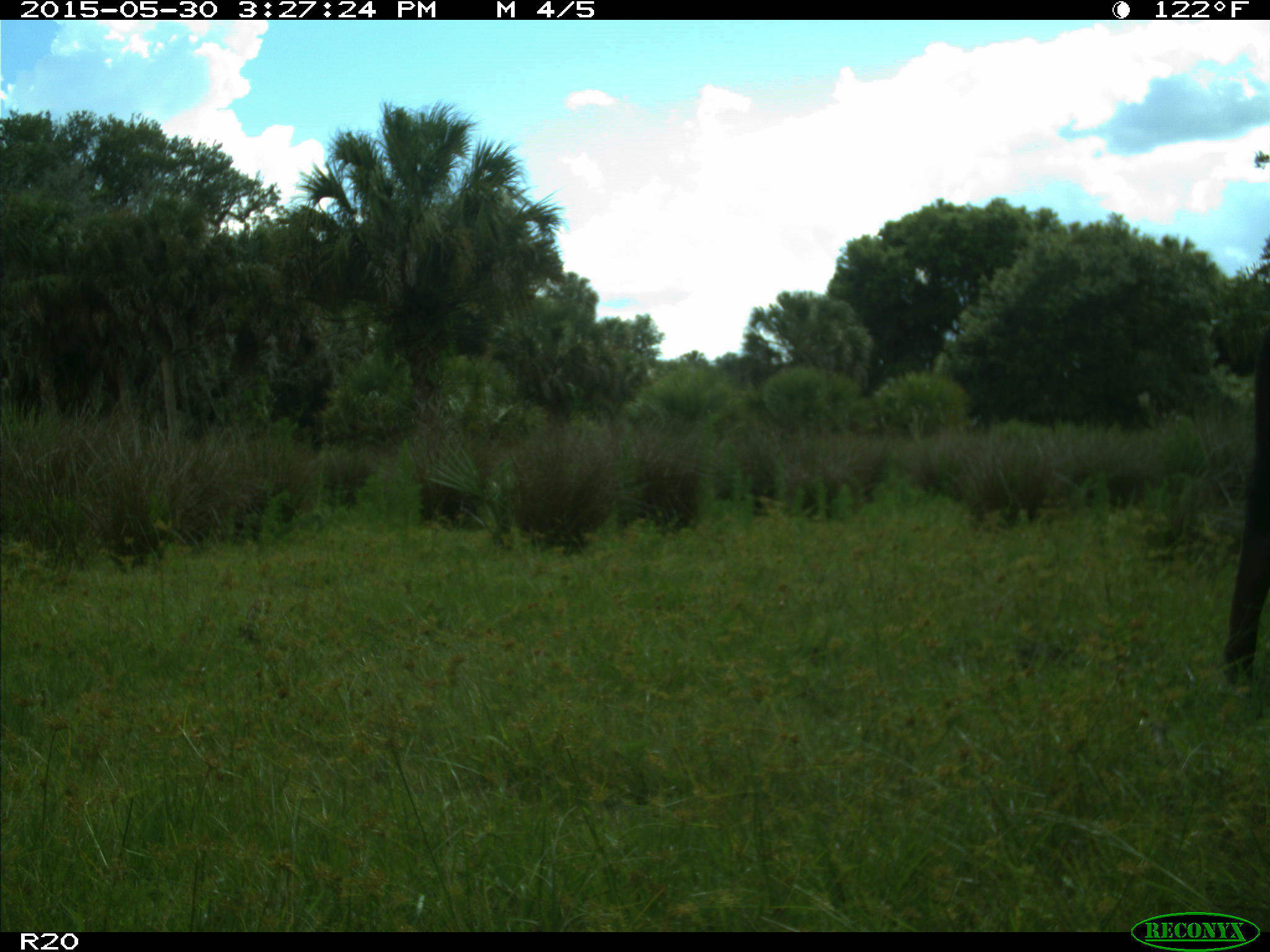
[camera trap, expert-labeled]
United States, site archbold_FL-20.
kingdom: Animalia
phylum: Chordata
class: Mammalia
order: Artiodactyla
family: Bovidae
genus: Bos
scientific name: Bos taurus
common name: domestic cow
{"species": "Bos taurus (domestic cow)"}